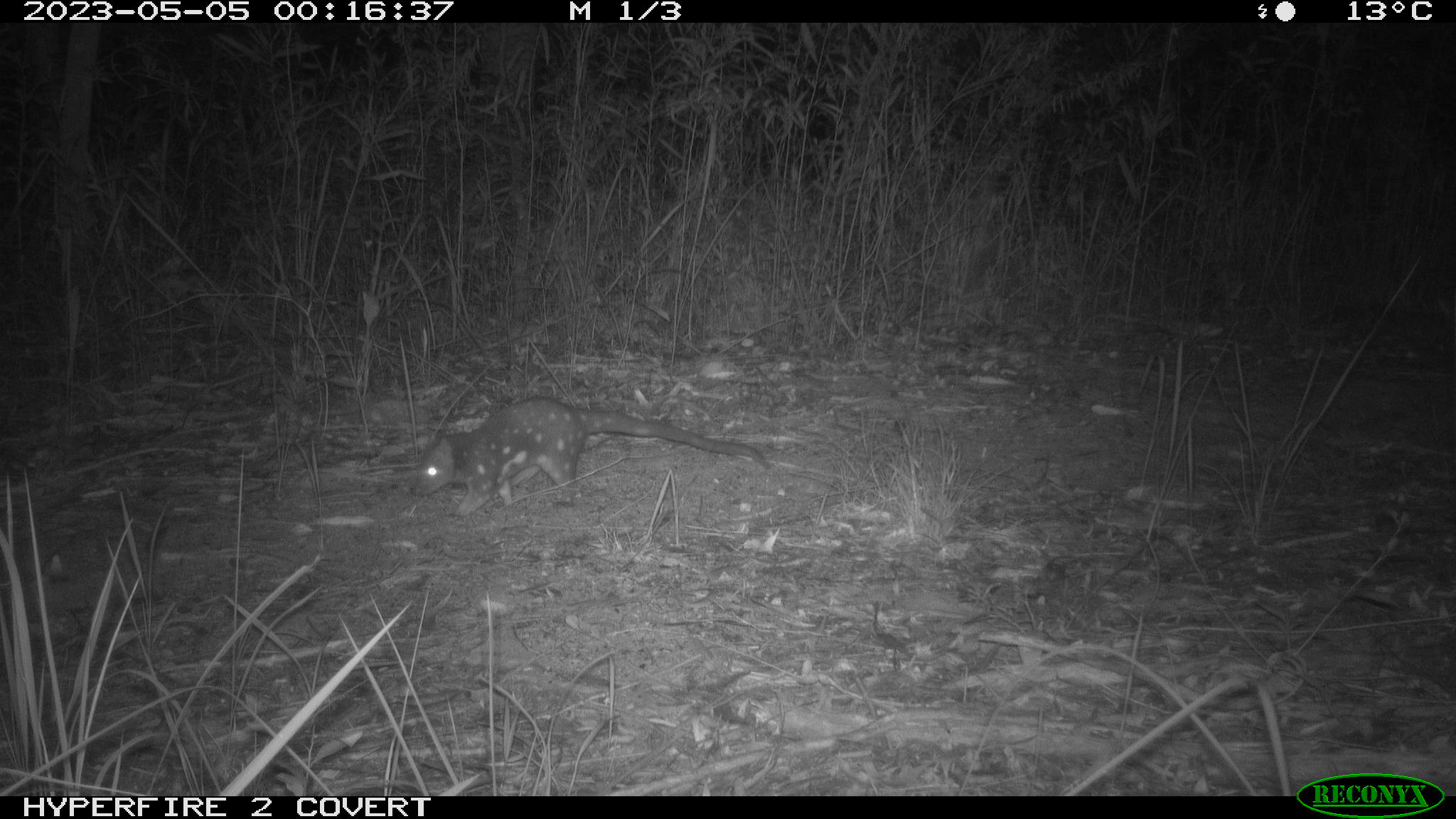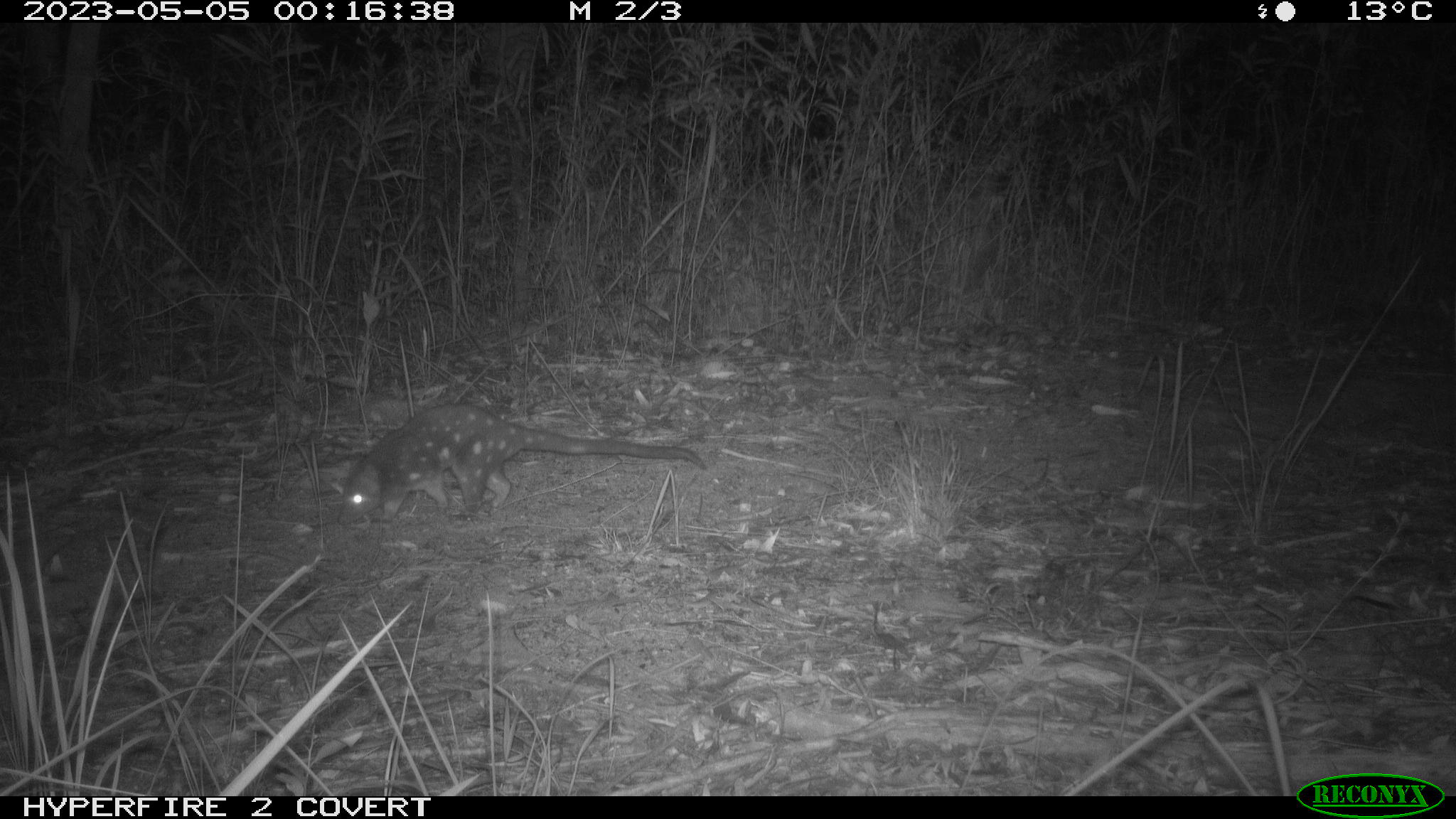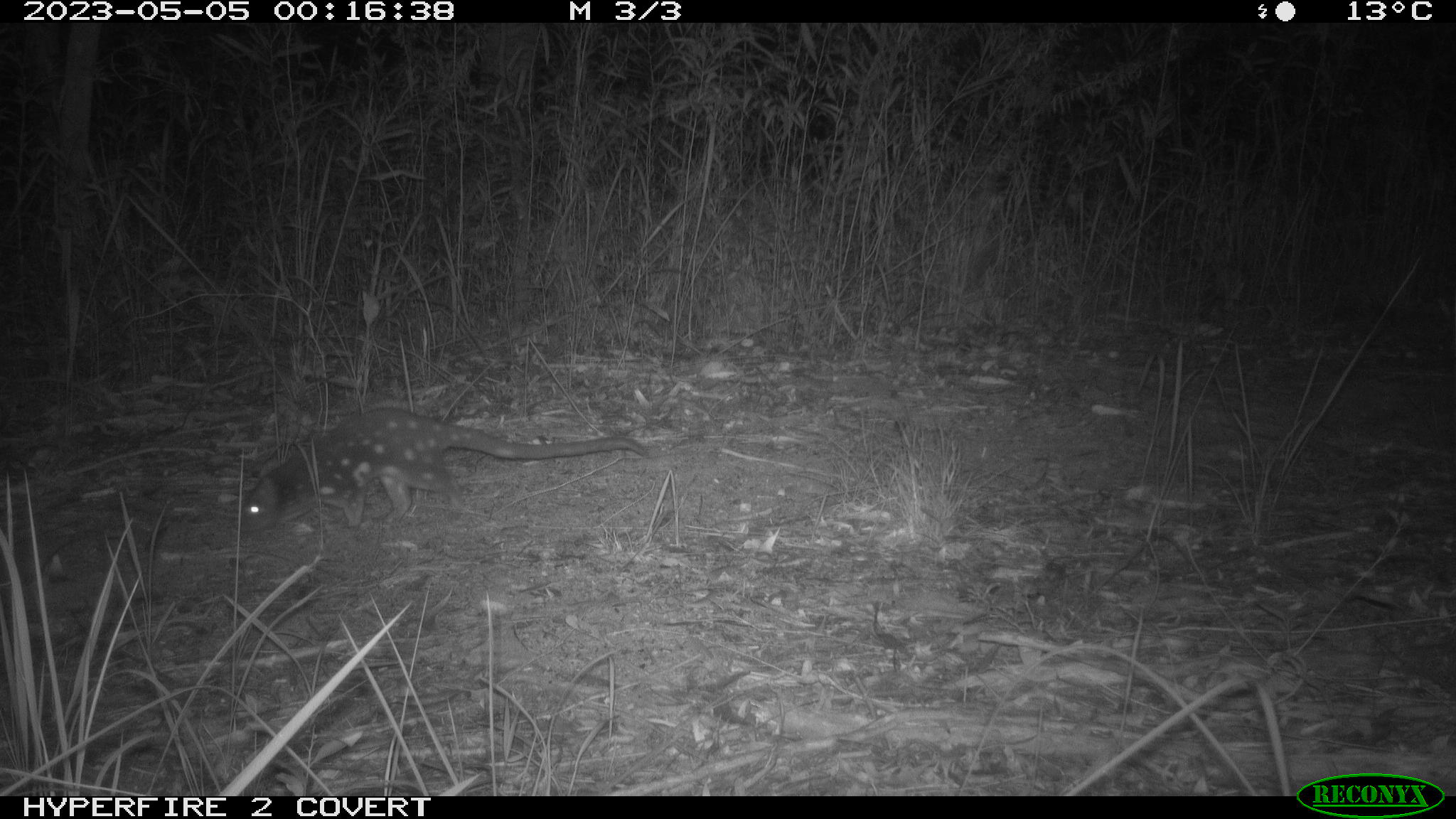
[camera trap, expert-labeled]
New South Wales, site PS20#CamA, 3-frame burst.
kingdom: Animalia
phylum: Chordata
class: Mammalia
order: Dasyuromorphia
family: Dasyuridae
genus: Dasyurus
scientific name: Dasyurus maculatus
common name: spotted-tailed quoll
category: quoll